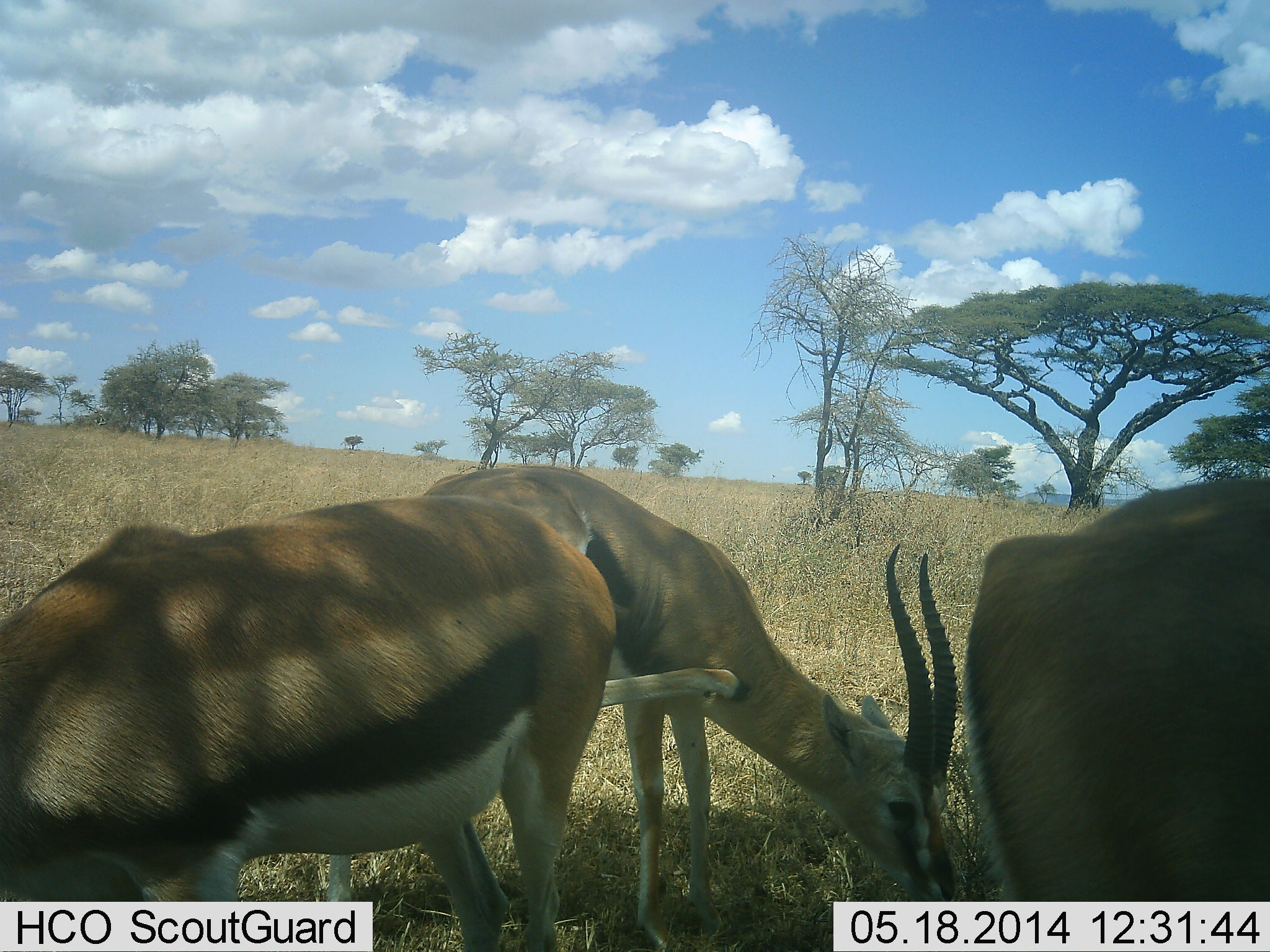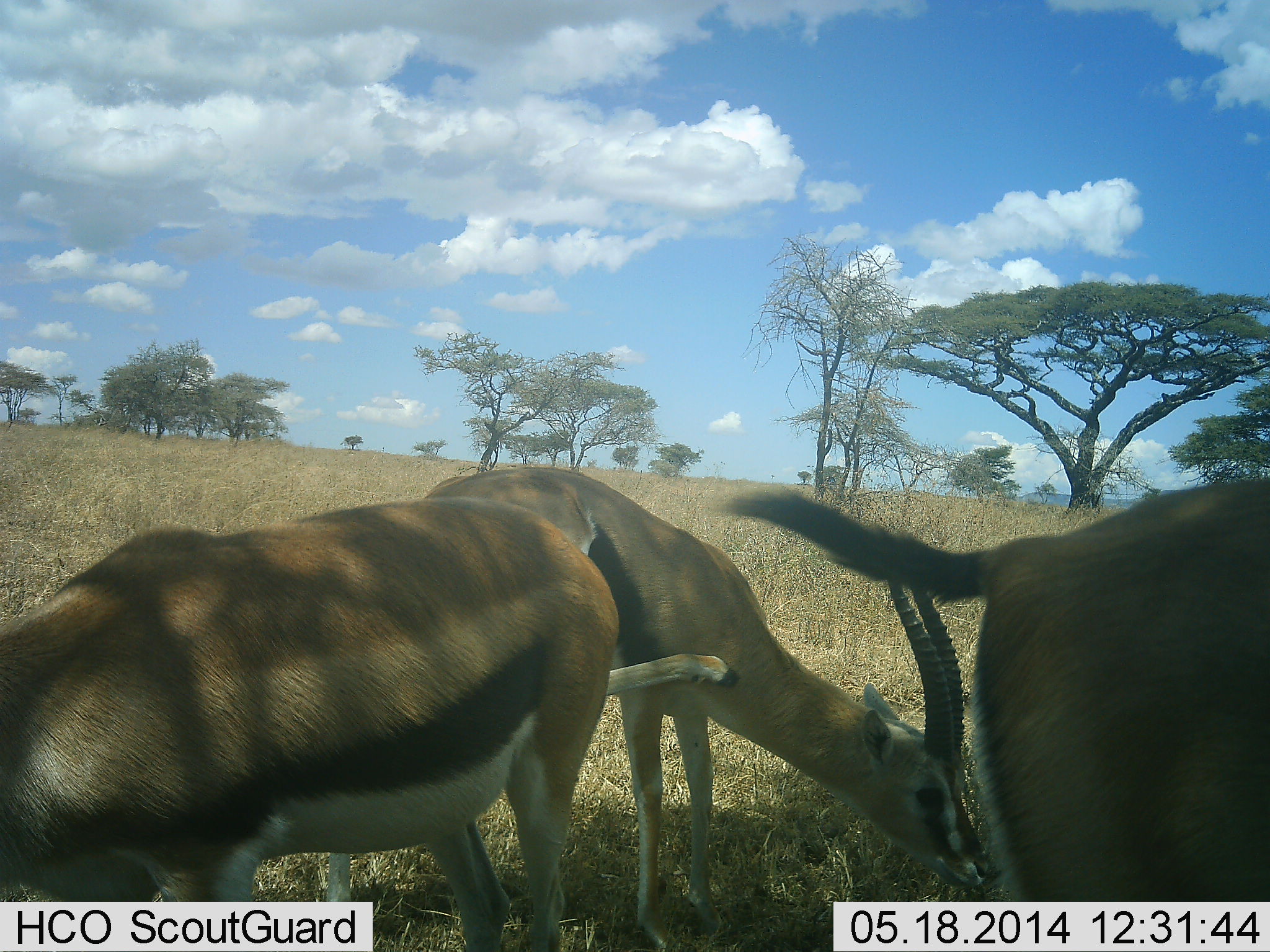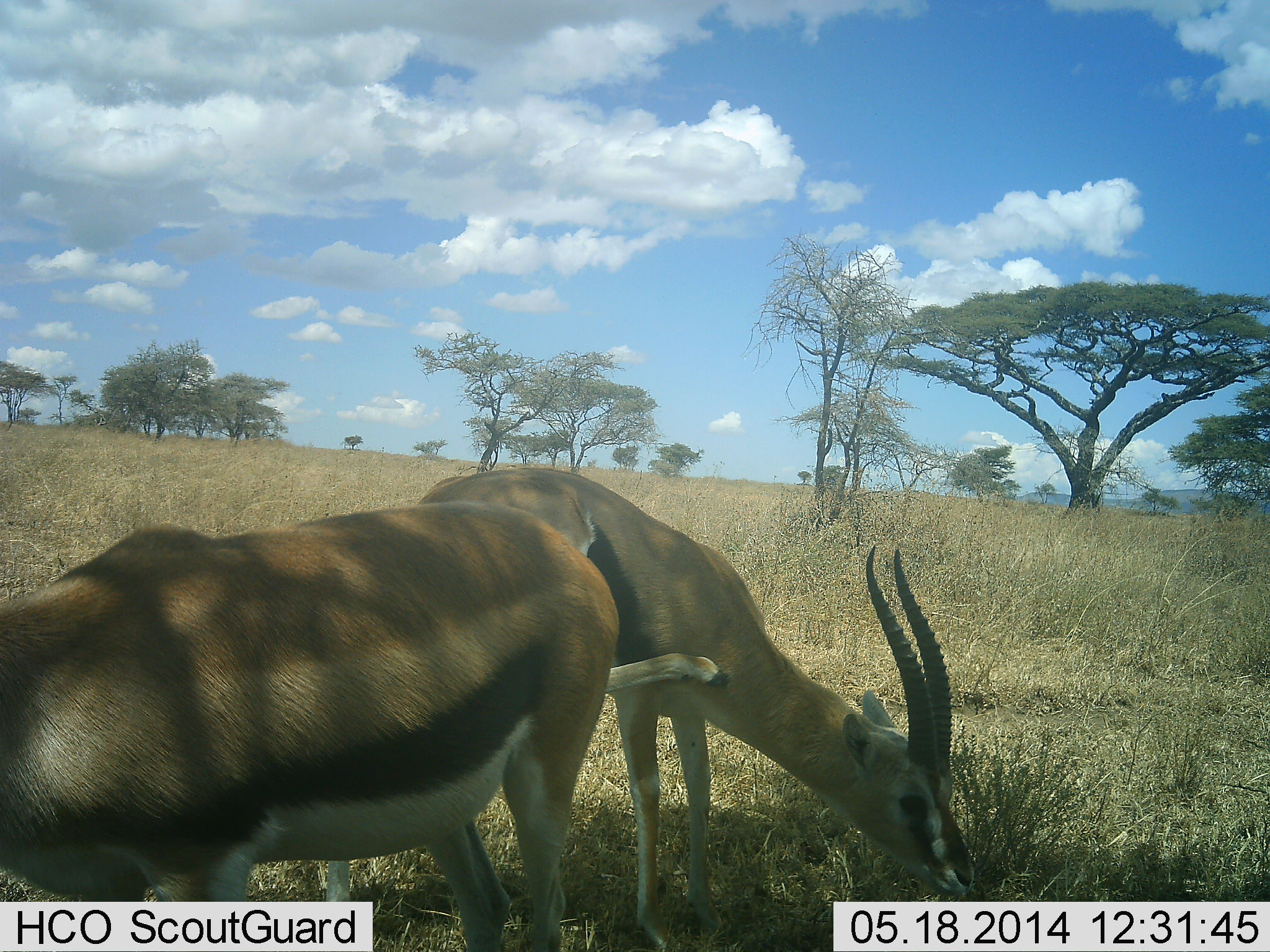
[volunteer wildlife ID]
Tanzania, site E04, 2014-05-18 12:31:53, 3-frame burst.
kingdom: Animalia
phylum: Chordata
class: Mammalia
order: Artiodactyla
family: Bovidae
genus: Eudorcas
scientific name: Eudorcas thomsonii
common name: thomson's gazelle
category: gazellethomsons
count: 3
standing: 43%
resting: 7%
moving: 11%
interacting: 5%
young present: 2%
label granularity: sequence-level